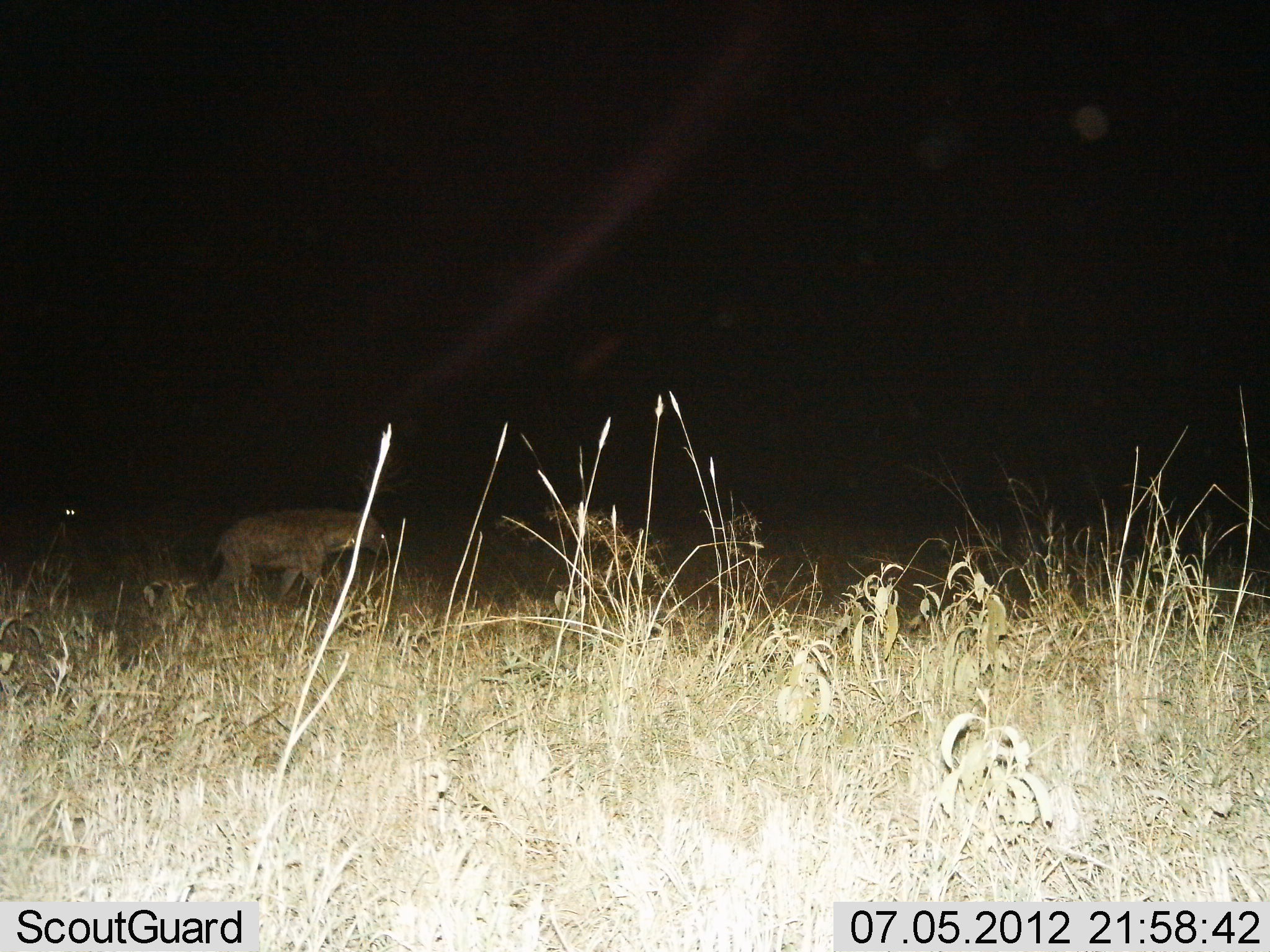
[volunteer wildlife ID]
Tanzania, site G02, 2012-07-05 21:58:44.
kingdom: Animalia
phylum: Chordata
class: Mammalia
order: Carnivora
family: Hyaenidae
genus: Crocuta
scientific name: Crocuta crocuta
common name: spotted hyena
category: hyenaspotted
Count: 1.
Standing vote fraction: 10%.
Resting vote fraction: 0%.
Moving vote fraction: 100%.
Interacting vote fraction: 0%.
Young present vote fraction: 0%.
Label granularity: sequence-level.